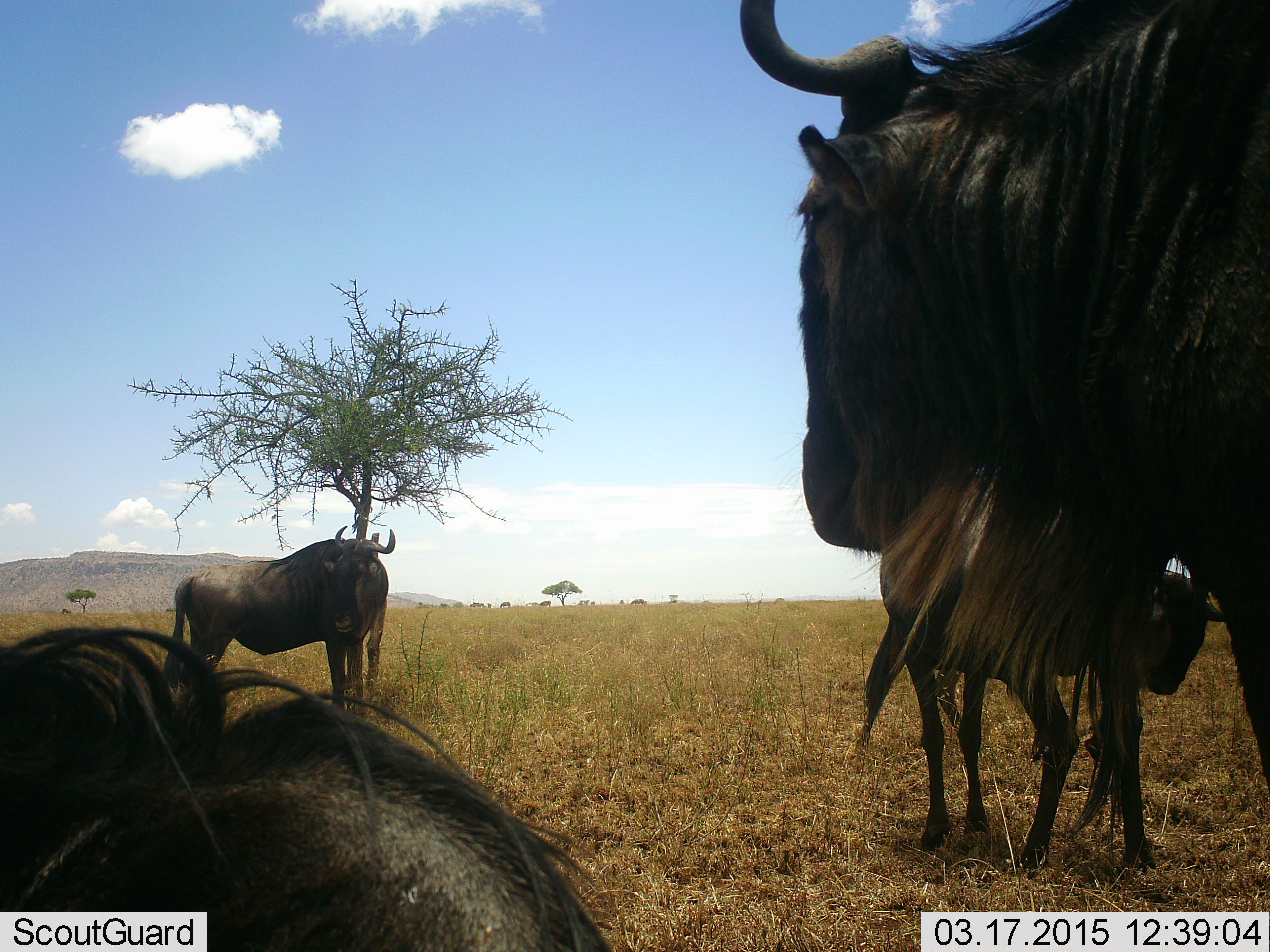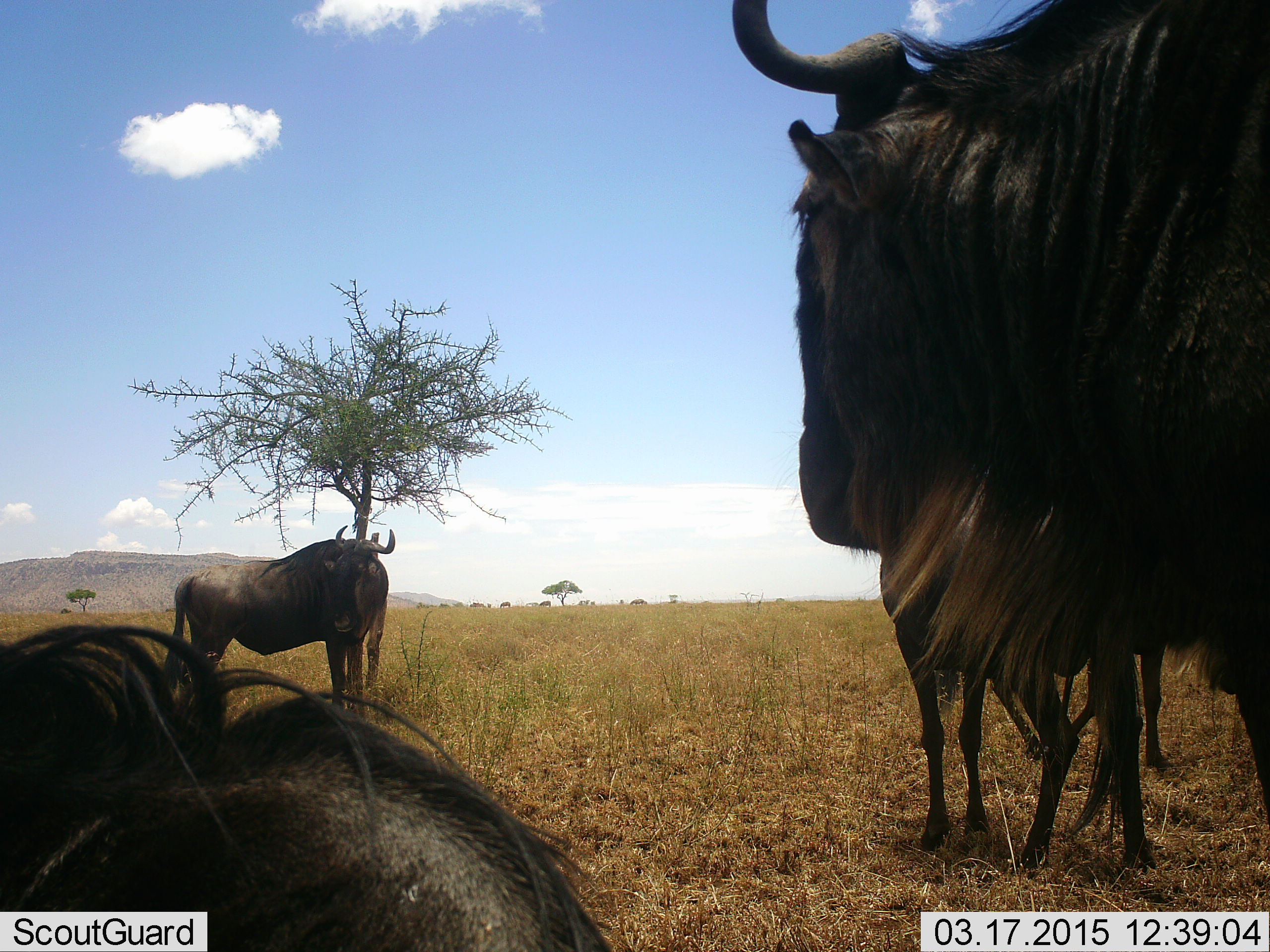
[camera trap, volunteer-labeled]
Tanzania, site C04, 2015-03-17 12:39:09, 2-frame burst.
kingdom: Animalia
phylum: Chordata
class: Mammalia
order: Artiodactyla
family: Bovidae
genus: Connochaetes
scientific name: Connochaetes taurinus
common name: blue wildebeest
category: wildebeest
Wildebeest (blue wildebeest) (Connochaetes taurinus), count 5. Behavior (volunteer vote fractions): standing 90%, resting 90%, moving 10%, interacting 0%. Young present (vote fraction): 30%. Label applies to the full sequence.